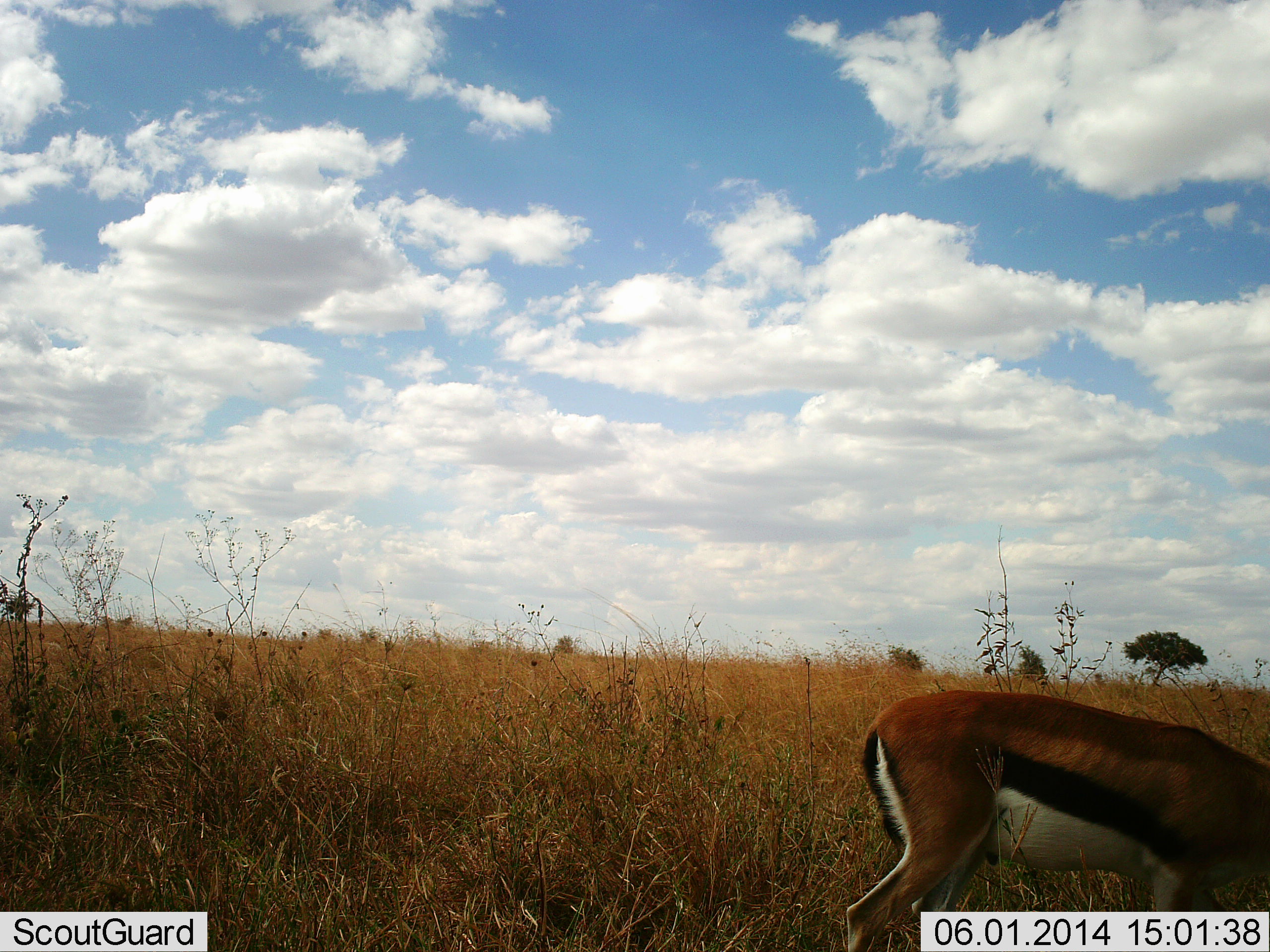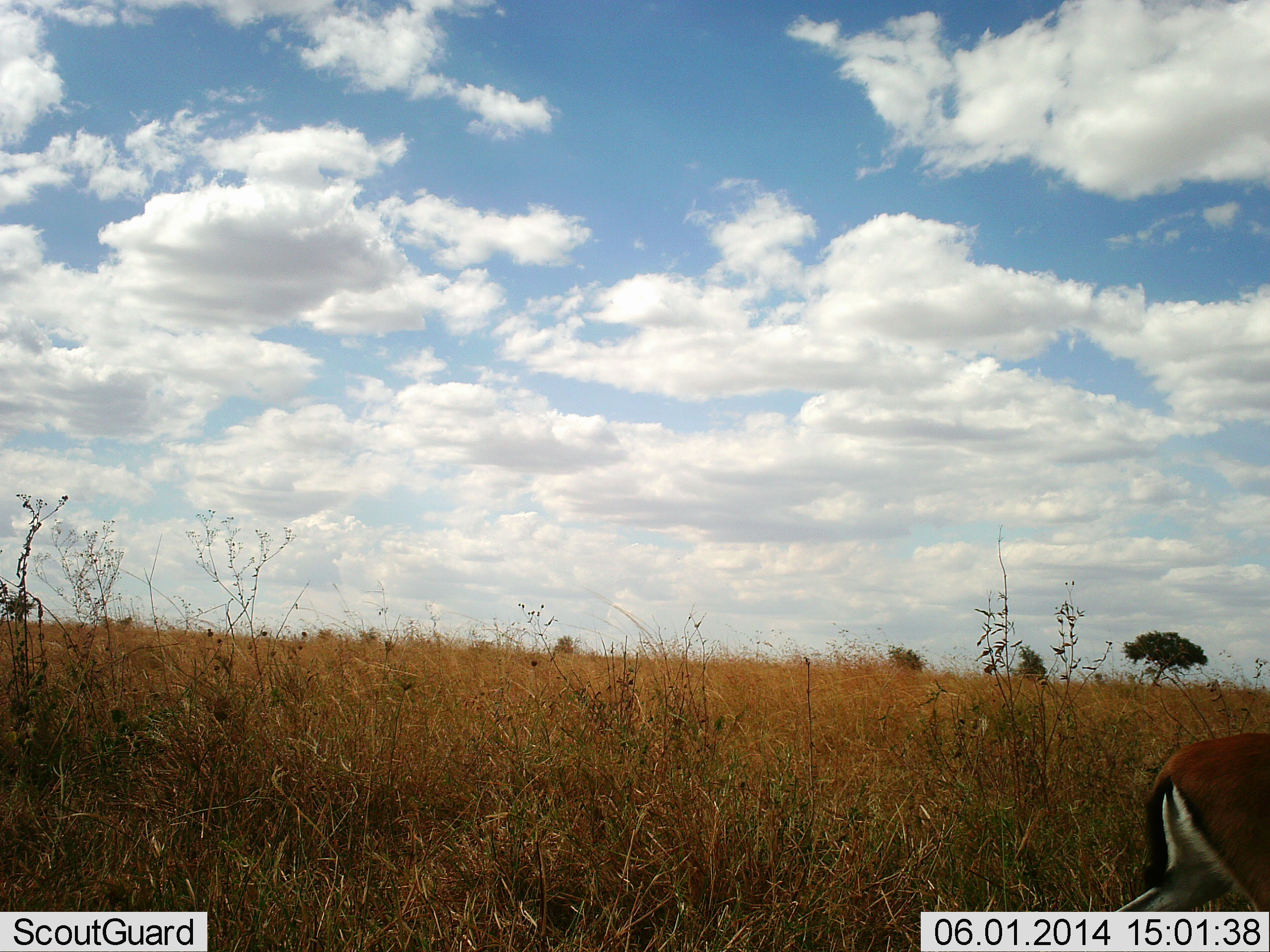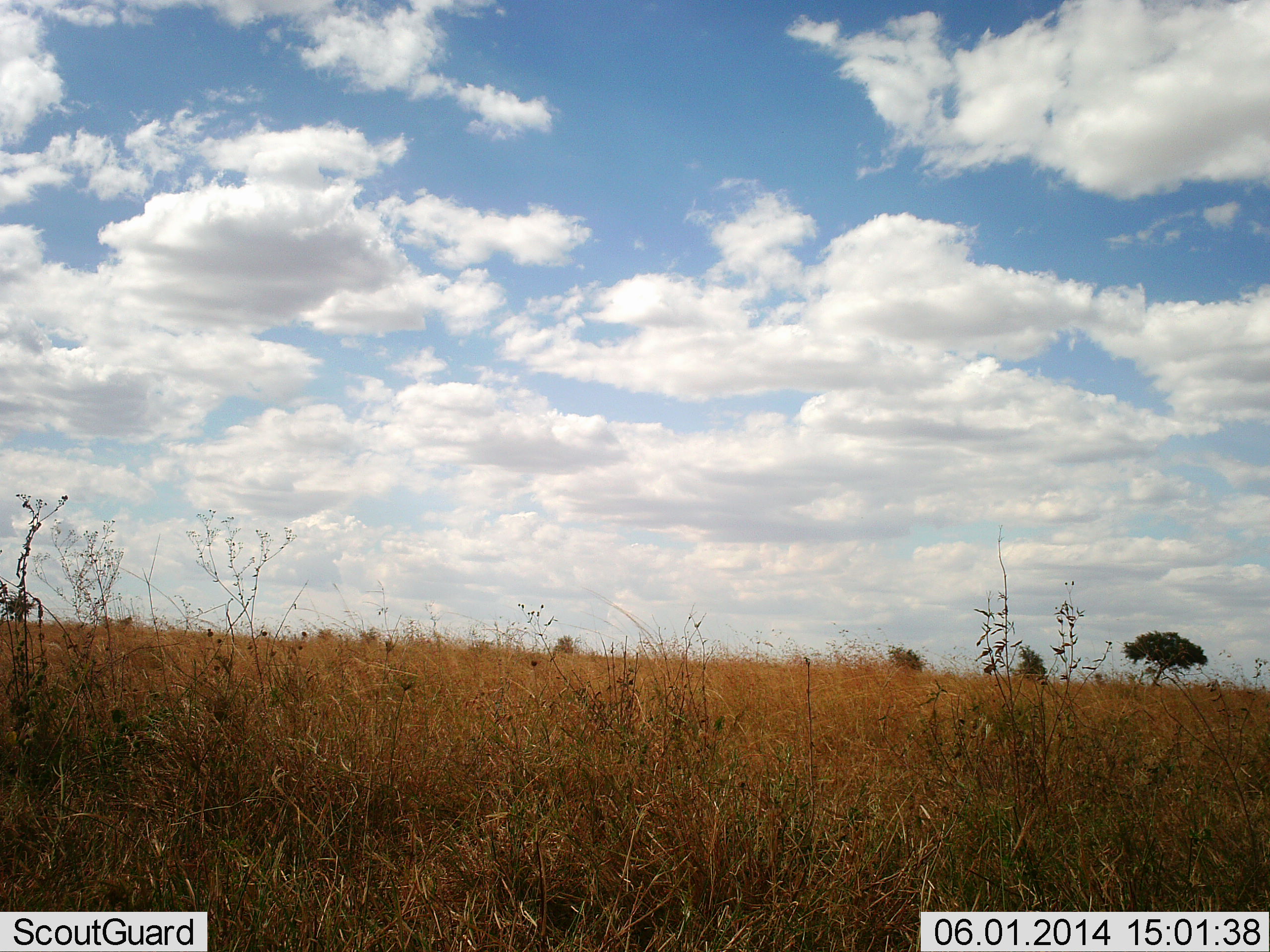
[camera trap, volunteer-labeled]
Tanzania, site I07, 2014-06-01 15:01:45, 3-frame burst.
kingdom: Animalia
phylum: Chordata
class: Mammalia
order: Artiodactyla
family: Bovidae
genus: Eudorcas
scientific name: Eudorcas thomsonii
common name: thomson's gazelle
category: gazellethomsons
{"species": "gazellethomsons (thomson's gazelle) (Eudorcas thomsonii)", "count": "1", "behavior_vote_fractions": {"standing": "10%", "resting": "0%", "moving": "90%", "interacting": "0%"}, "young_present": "0%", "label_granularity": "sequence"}